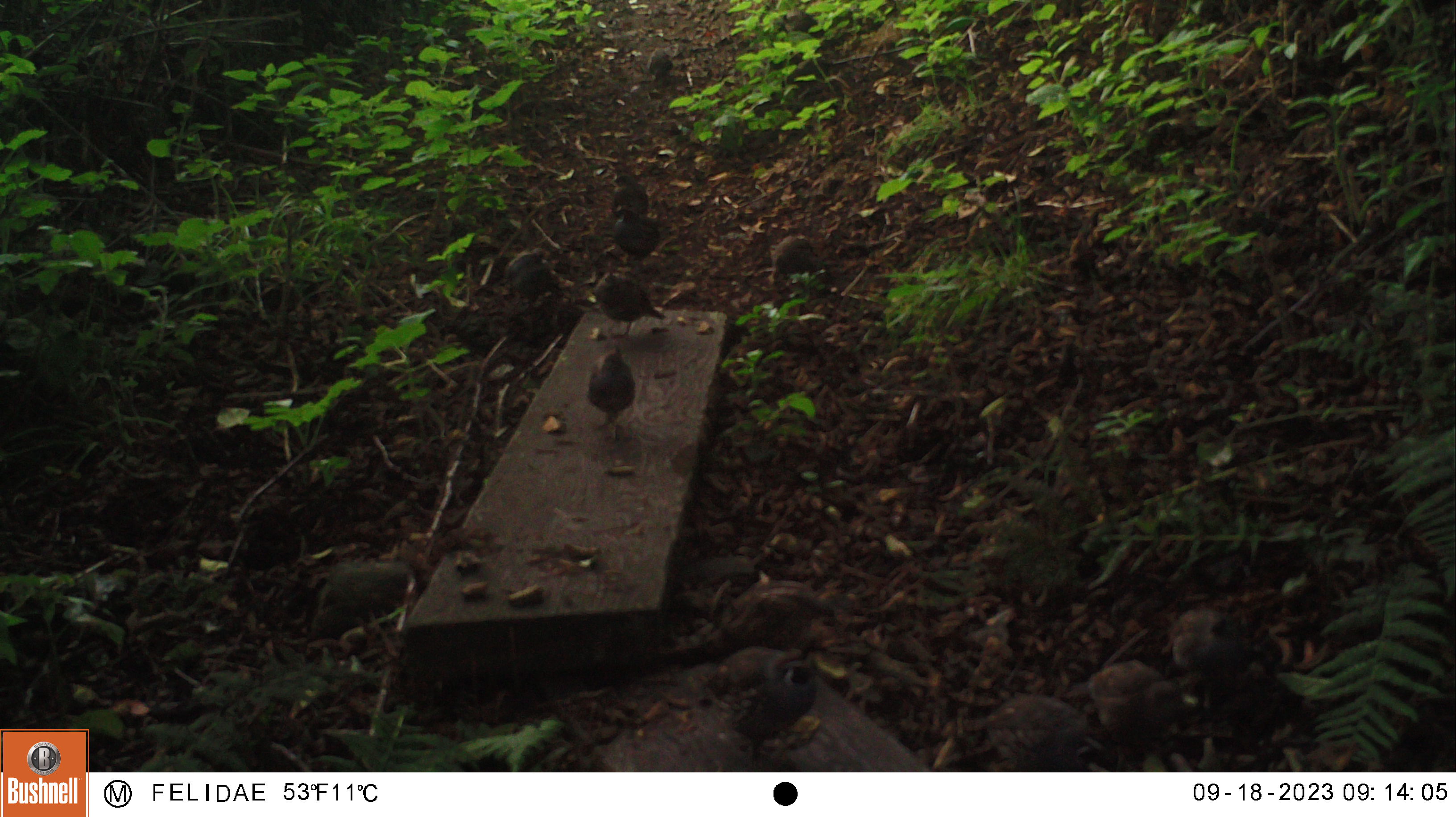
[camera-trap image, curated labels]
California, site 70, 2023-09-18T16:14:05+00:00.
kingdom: Animalia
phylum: Chordata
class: Aves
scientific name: Aves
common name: bird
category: unknown bird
Unknown bird (bird) (Aves).